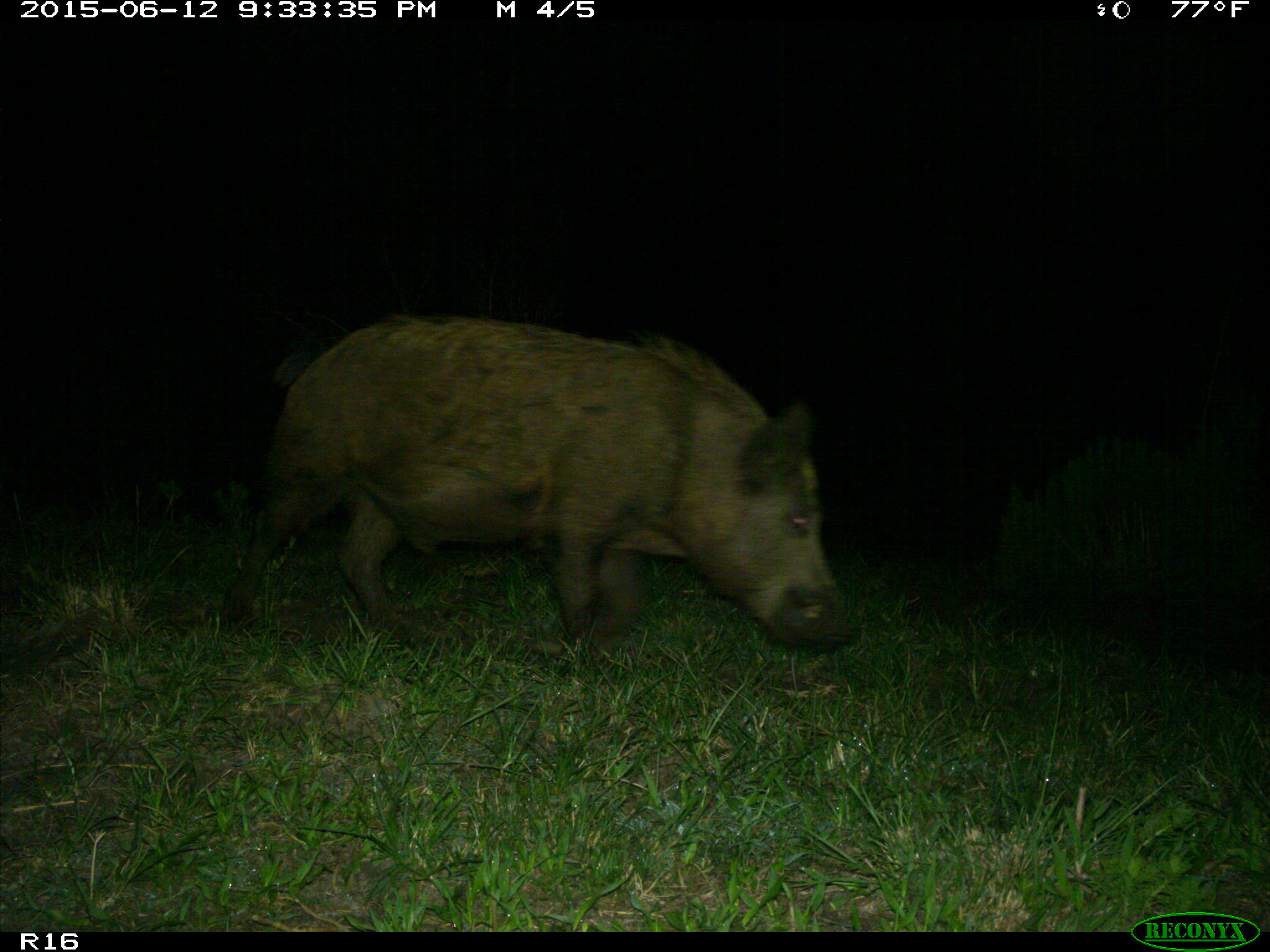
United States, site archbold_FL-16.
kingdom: Animalia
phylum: Chordata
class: Mammalia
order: Artiodactyla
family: Suidae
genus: Sus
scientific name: Sus scrofa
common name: wild boar